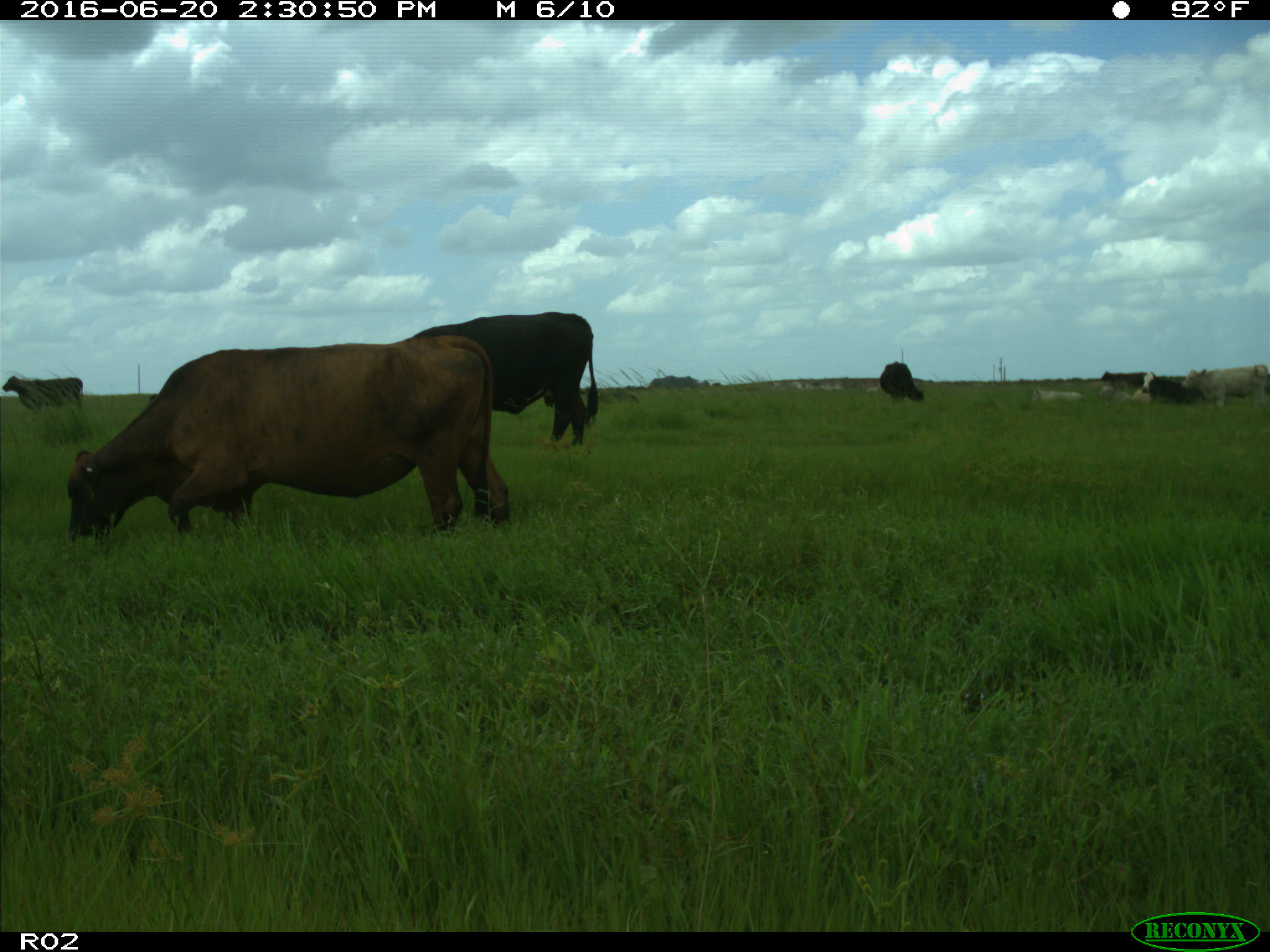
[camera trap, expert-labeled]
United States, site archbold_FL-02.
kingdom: Animalia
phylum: Chordata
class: Mammalia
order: Artiodactyla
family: Bovidae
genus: Bos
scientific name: Bos taurus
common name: domestic cow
Bos taurus (domestic cow).